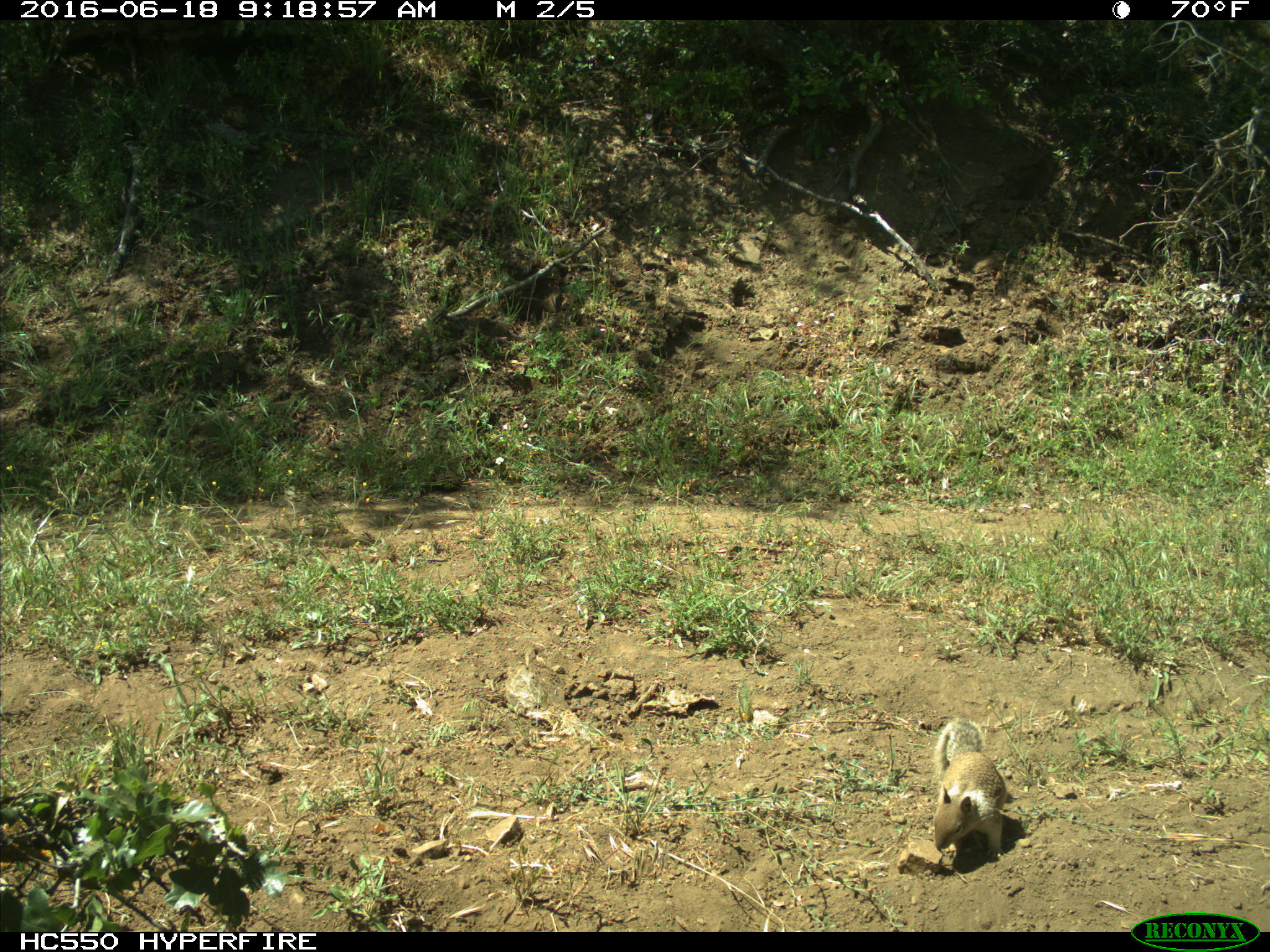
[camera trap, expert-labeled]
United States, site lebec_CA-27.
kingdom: Animalia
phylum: Chordata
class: Mammalia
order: Rodentia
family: Sciuridae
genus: Otospermophilus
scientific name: Otospermophilus beecheyi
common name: california ground squirrel